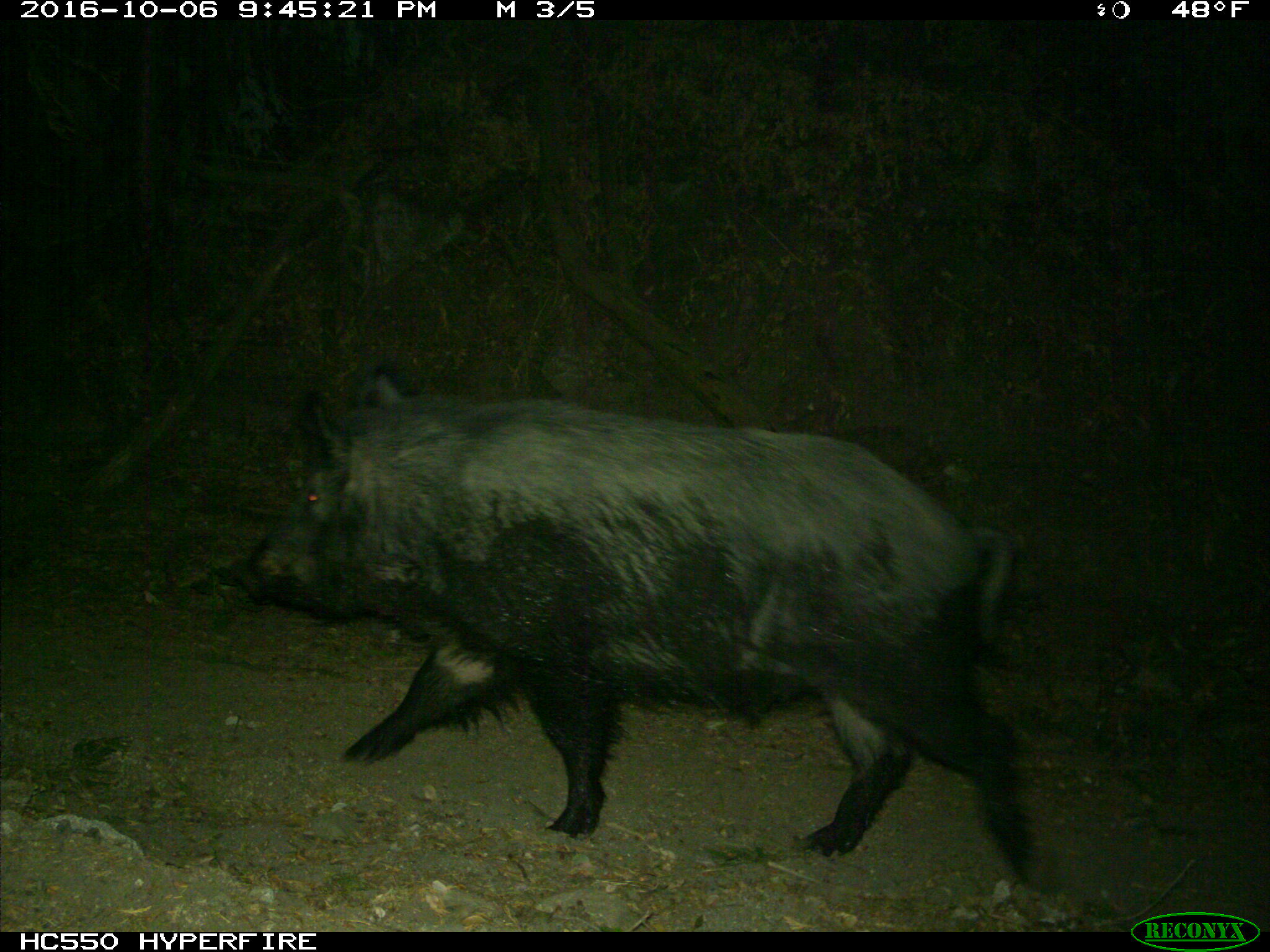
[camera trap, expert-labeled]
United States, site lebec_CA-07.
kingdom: Animalia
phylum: Chordata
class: Mammalia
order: Artiodactyla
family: Suidae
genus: Sus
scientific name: Sus scrofa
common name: wild boar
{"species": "Sus scrofa (wild boar)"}